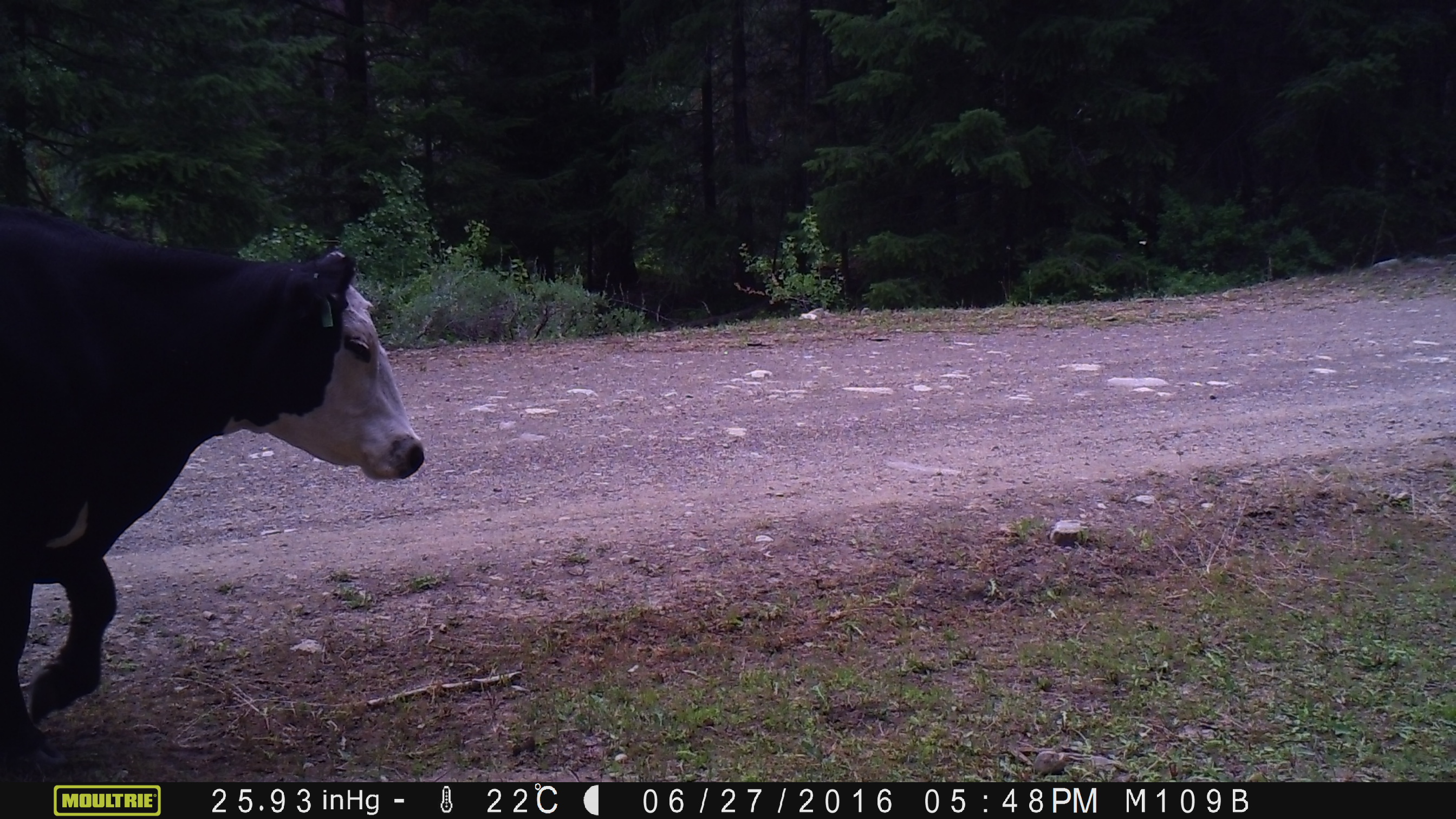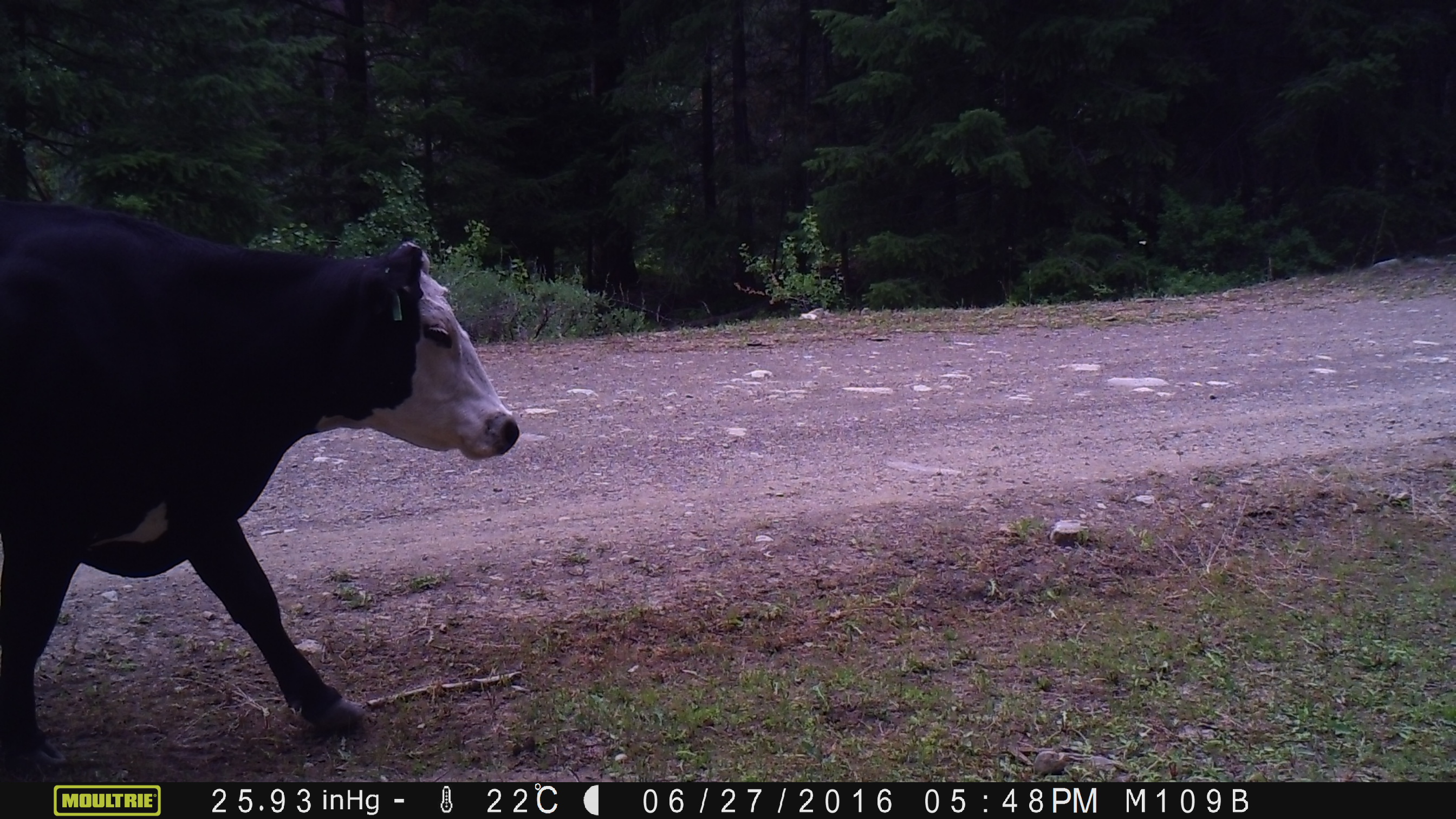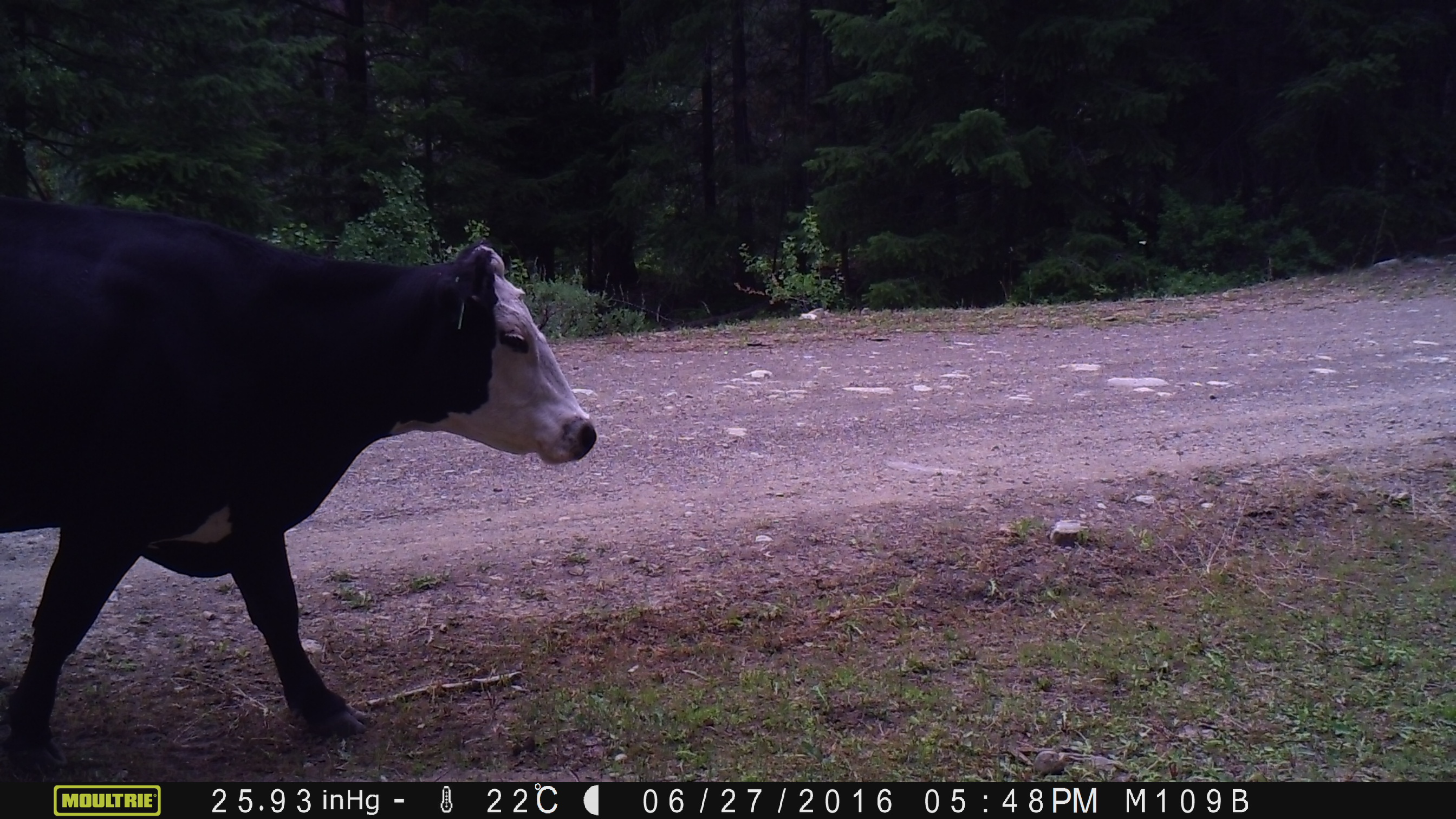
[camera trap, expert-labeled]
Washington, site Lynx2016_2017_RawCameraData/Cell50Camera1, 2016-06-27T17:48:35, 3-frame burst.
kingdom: Animalia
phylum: Chordata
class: Mammalia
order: Artiodactyla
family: Bovidae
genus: Bos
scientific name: Bos taurus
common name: domestic cattle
Domestic cattle (Bos taurus). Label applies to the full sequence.